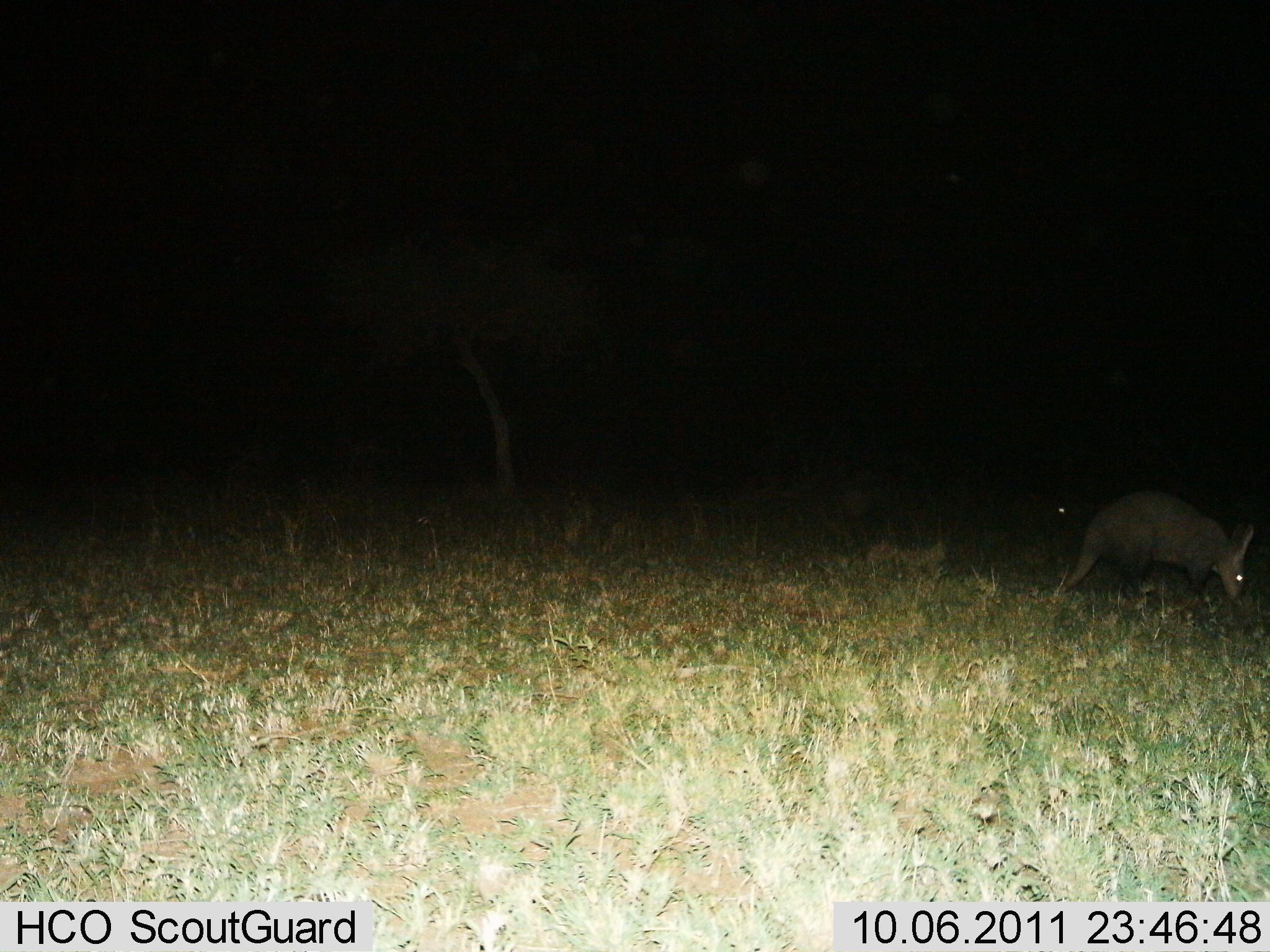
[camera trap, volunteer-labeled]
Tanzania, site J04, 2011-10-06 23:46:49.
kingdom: Animalia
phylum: Chordata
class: Mammalia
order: Tubulidentata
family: Orycteropodidae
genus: Orycteropus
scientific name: Orycteropus afer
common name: aardvark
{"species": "aardvark (Orycteropus afer)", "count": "1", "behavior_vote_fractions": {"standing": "50%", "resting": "0%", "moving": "25%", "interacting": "0%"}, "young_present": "0%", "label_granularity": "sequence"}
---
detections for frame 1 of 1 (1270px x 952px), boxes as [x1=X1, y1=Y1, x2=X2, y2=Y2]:
animal: [x1=1057, y1=490, x2=1253, y2=613]